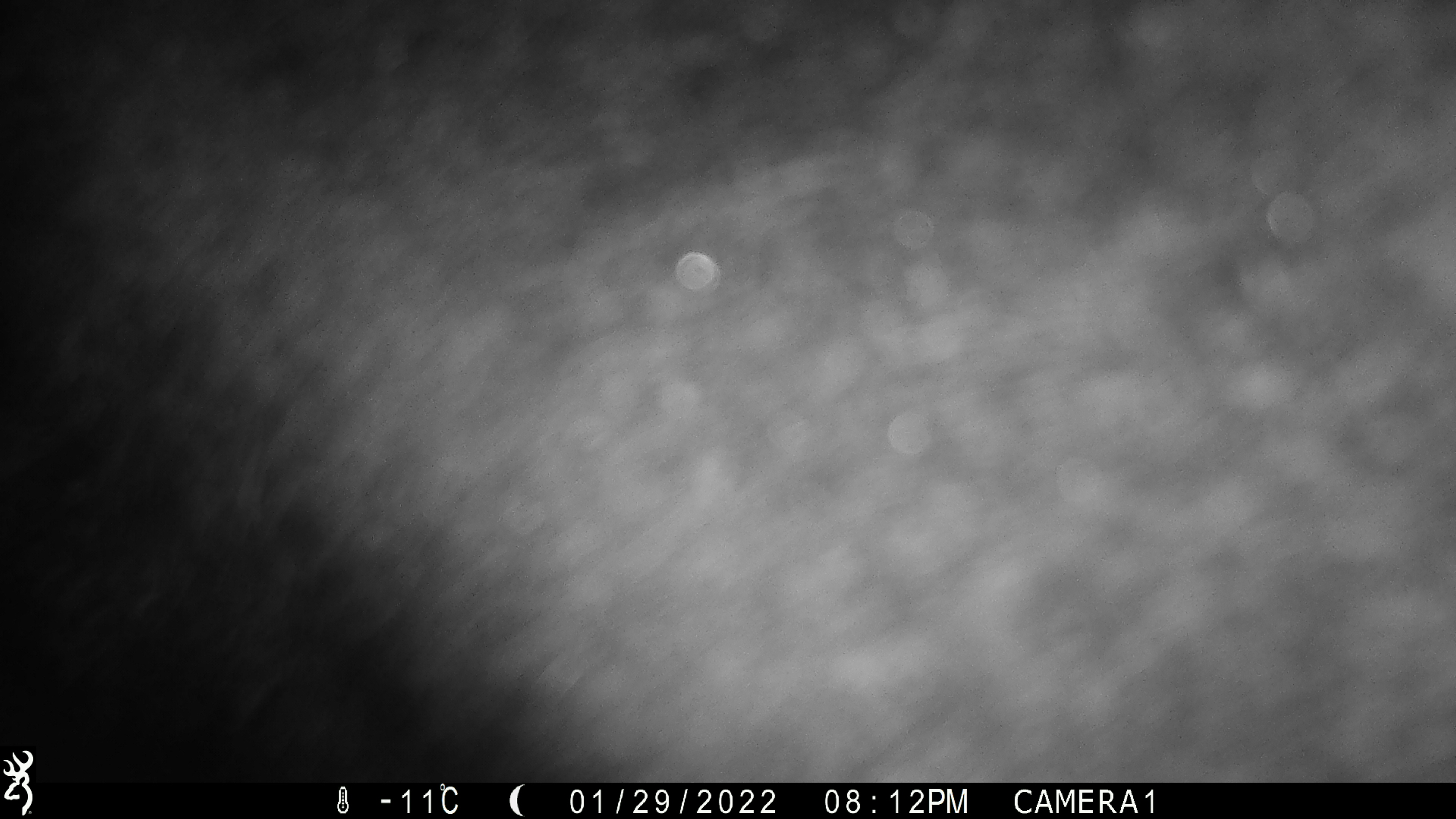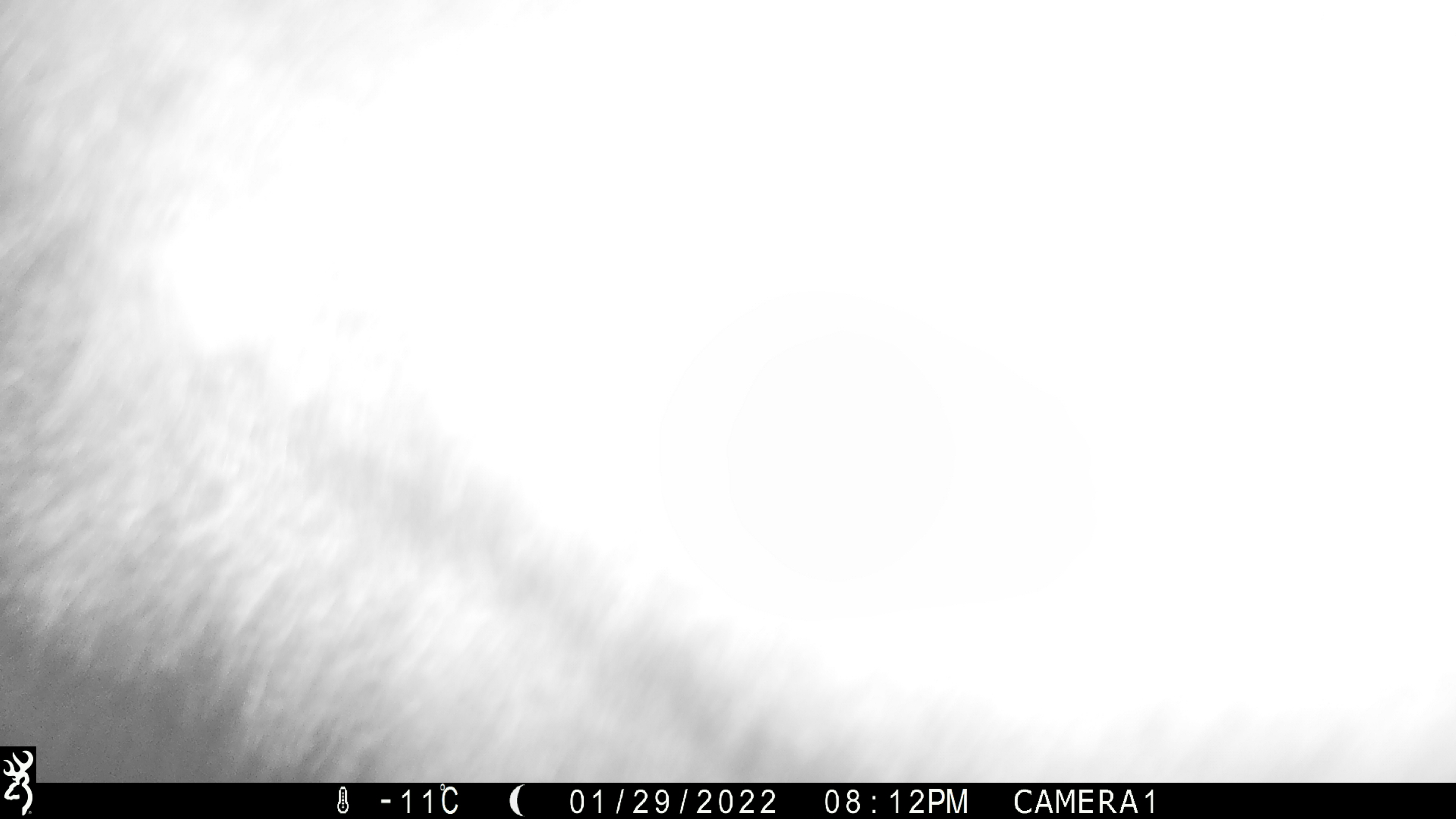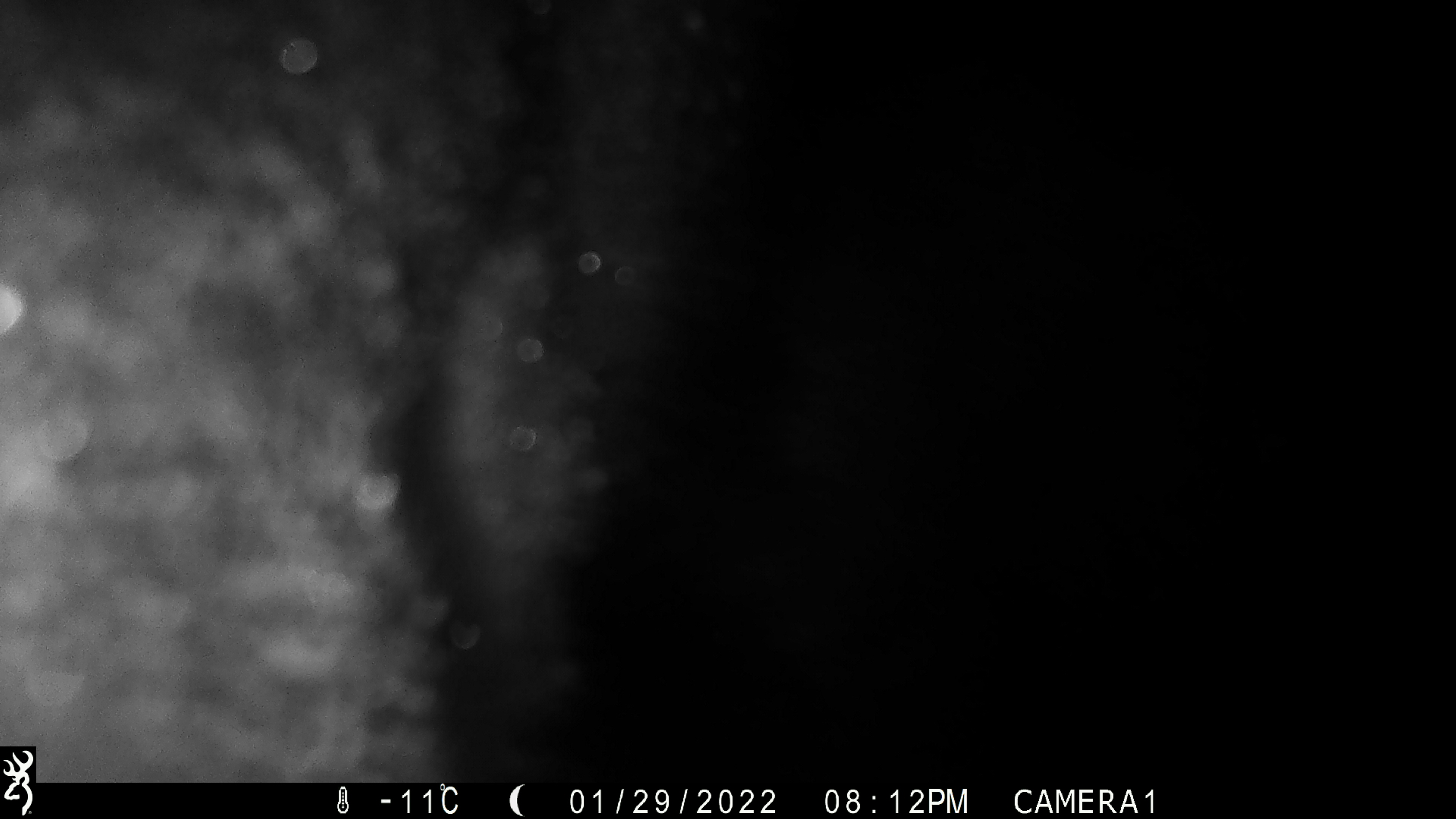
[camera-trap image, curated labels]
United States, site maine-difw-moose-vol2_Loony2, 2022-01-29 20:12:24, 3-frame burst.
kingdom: Animalia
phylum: Chordata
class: Mammalia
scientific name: Mammalia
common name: mammal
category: mammal sp.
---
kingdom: Animalia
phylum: Chordata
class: Mammalia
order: Artiodactyla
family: Cervidae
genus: Alces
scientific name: Alces alces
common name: moose